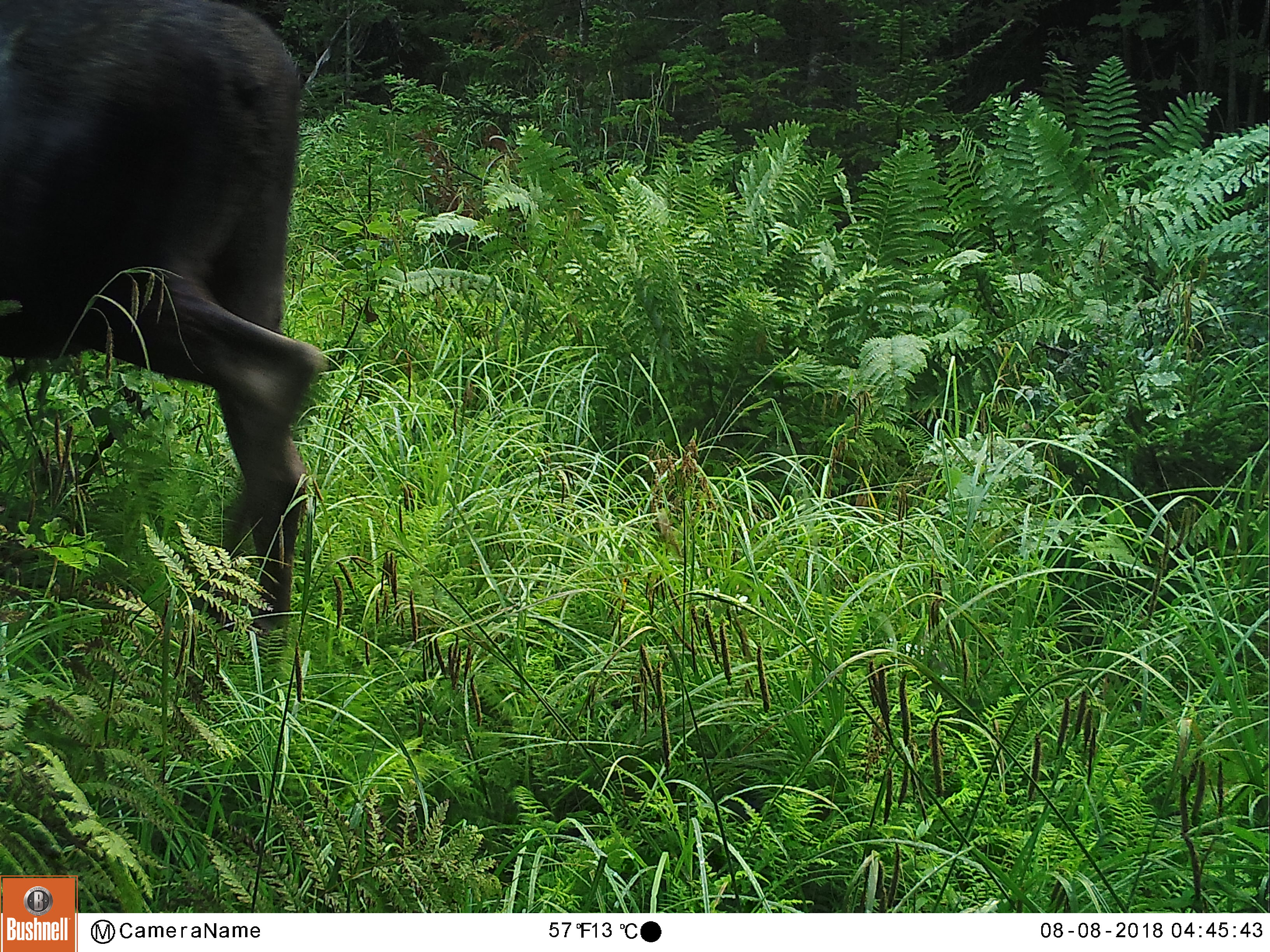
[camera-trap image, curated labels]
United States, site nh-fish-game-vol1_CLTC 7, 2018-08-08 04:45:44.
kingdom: Animalia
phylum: Chordata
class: Mammalia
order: Artiodactyla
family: Cervidae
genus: Alces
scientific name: Alces alces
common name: moose